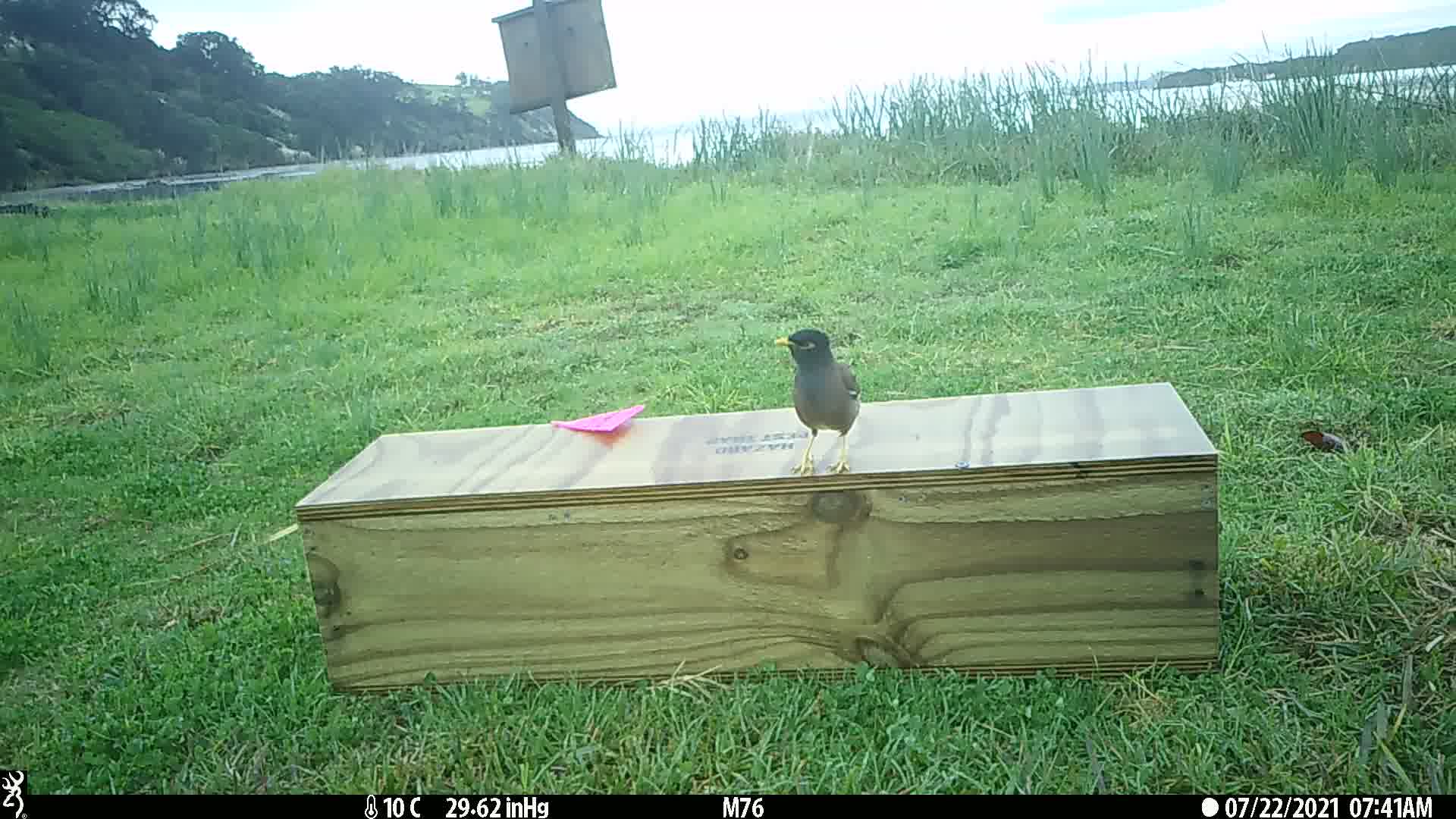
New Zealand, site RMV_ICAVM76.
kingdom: Animalia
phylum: Chordata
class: Aves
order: Passeriformes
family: Sturnidae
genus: Acridotheres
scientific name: Acridotheres tristis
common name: common myna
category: myna